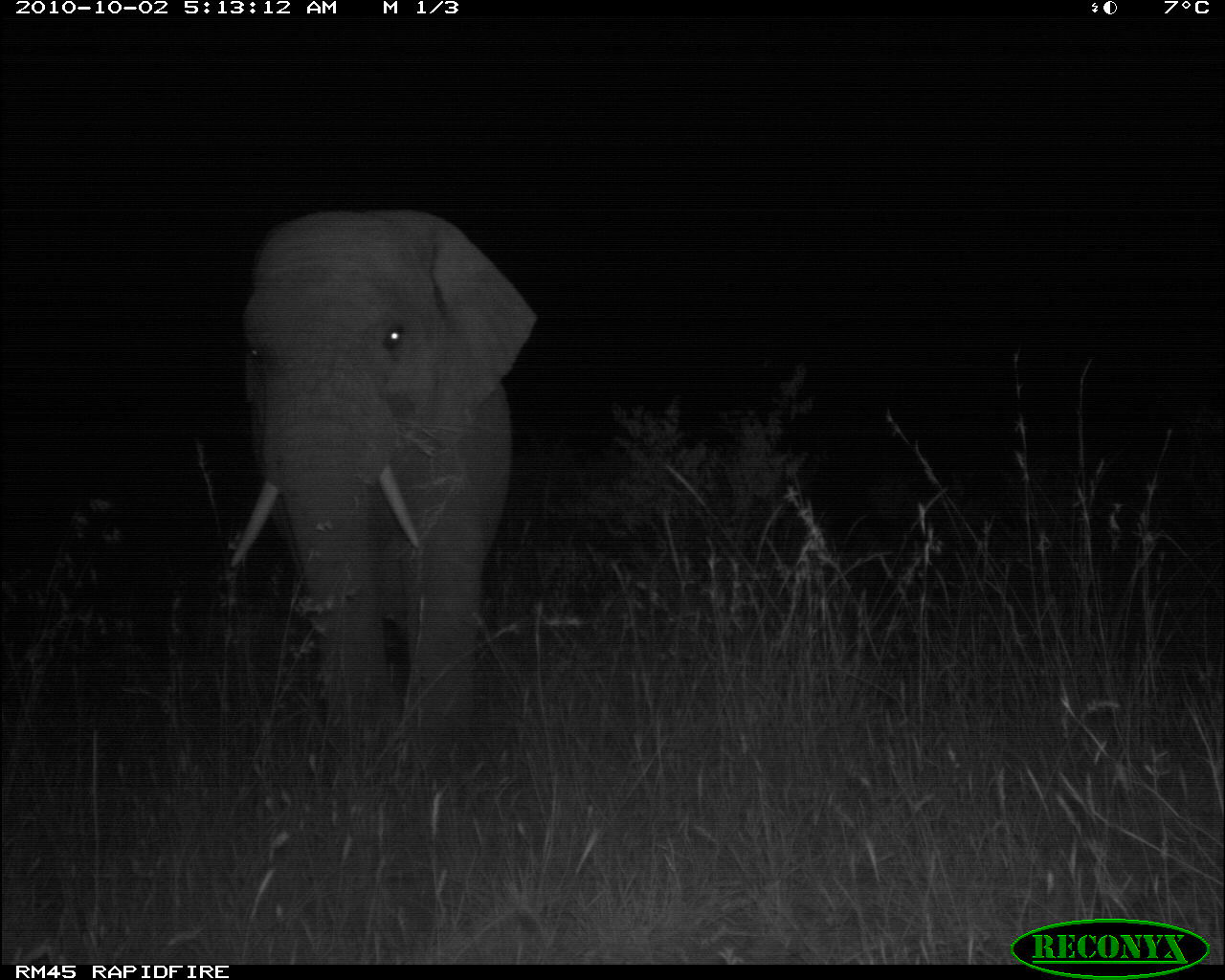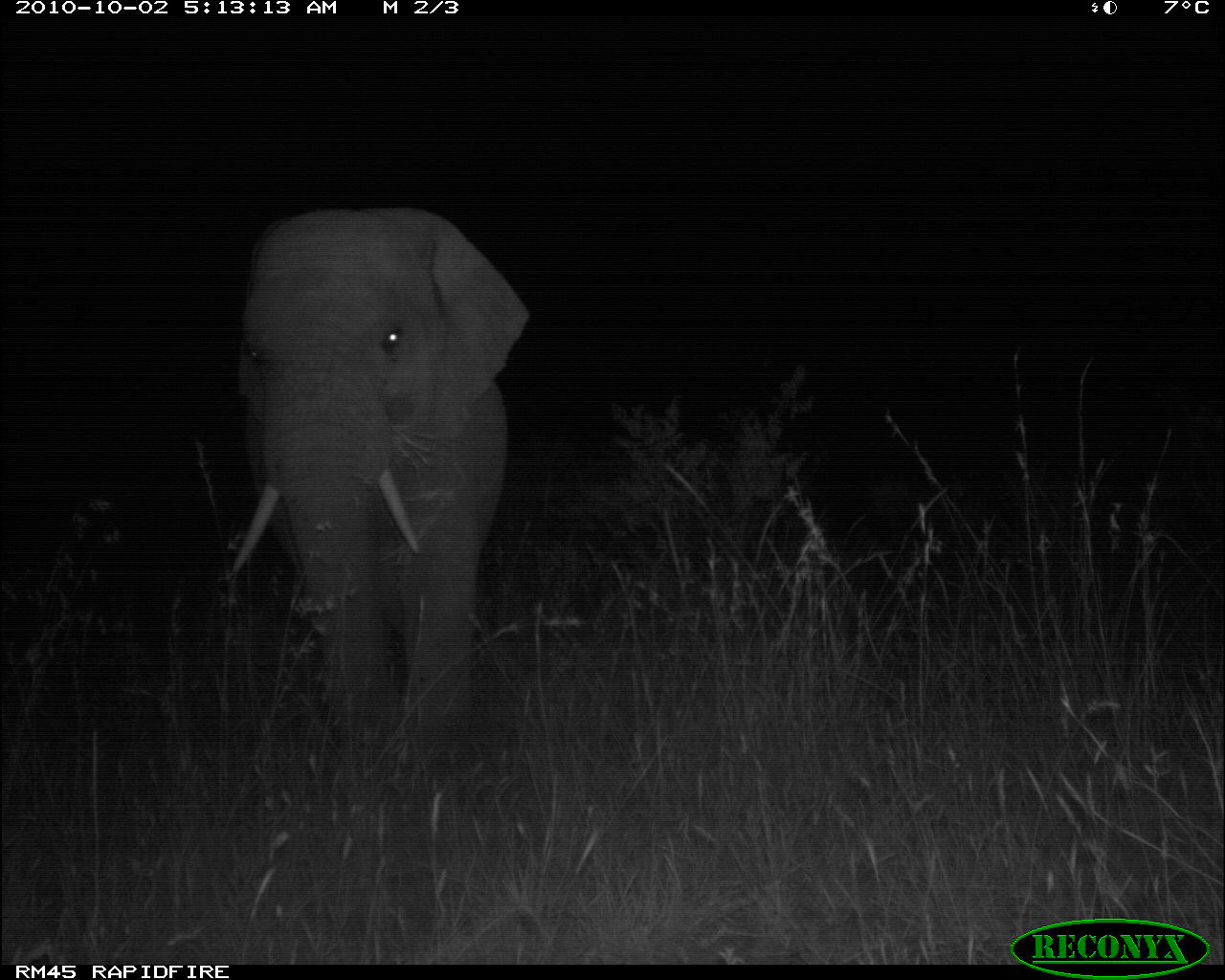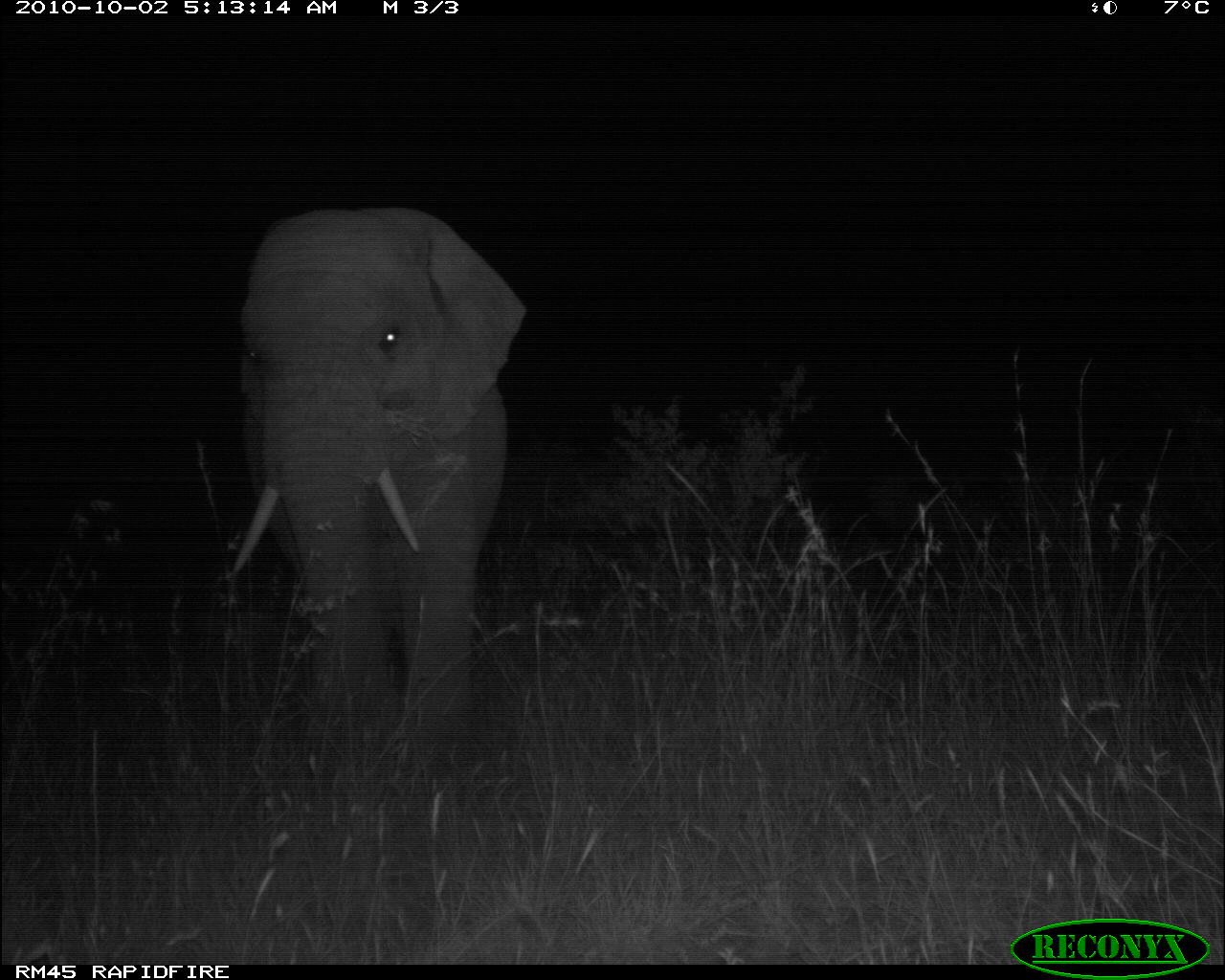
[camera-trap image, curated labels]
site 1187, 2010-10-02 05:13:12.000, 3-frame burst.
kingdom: Animalia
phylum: Chordata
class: Mammalia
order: Proboscidea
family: Elephantidae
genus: Loxodonta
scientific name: Loxodonta africana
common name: african bush elephant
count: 1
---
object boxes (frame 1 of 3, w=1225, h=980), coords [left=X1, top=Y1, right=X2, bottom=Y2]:
loxodonta africana: [left=227, top=205, right=538, bottom=798]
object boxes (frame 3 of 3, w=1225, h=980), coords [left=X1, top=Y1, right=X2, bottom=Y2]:
loxodonta africana: [left=223, top=205, right=525, bottom=760]